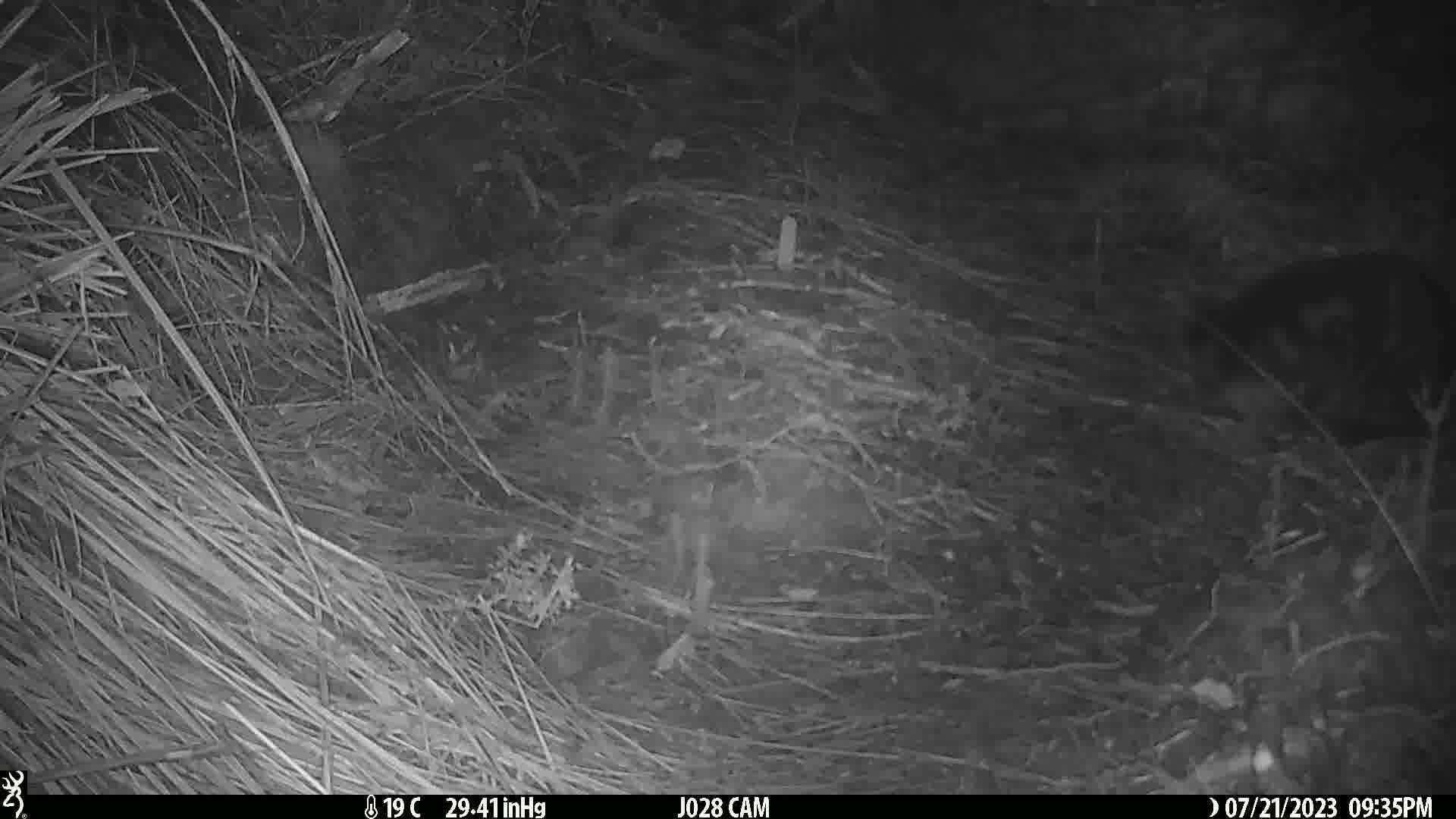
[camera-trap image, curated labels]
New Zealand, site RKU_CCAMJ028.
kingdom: Animalia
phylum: Chordata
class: Mammalia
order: Carnivora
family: Felidae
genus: Felis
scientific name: Felis catus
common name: domestic cat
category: cat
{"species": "cat (domestic cat) (Felis catus)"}